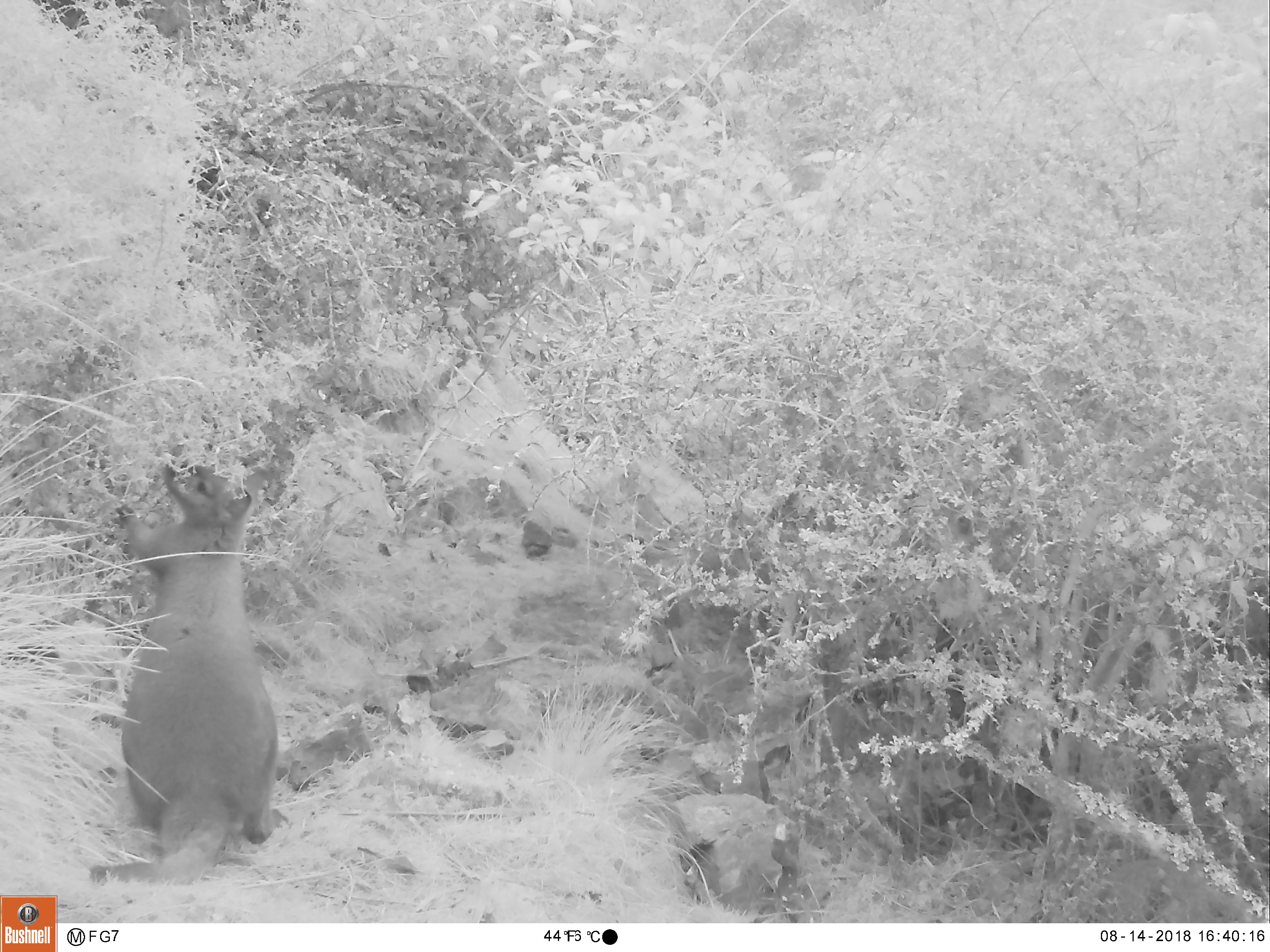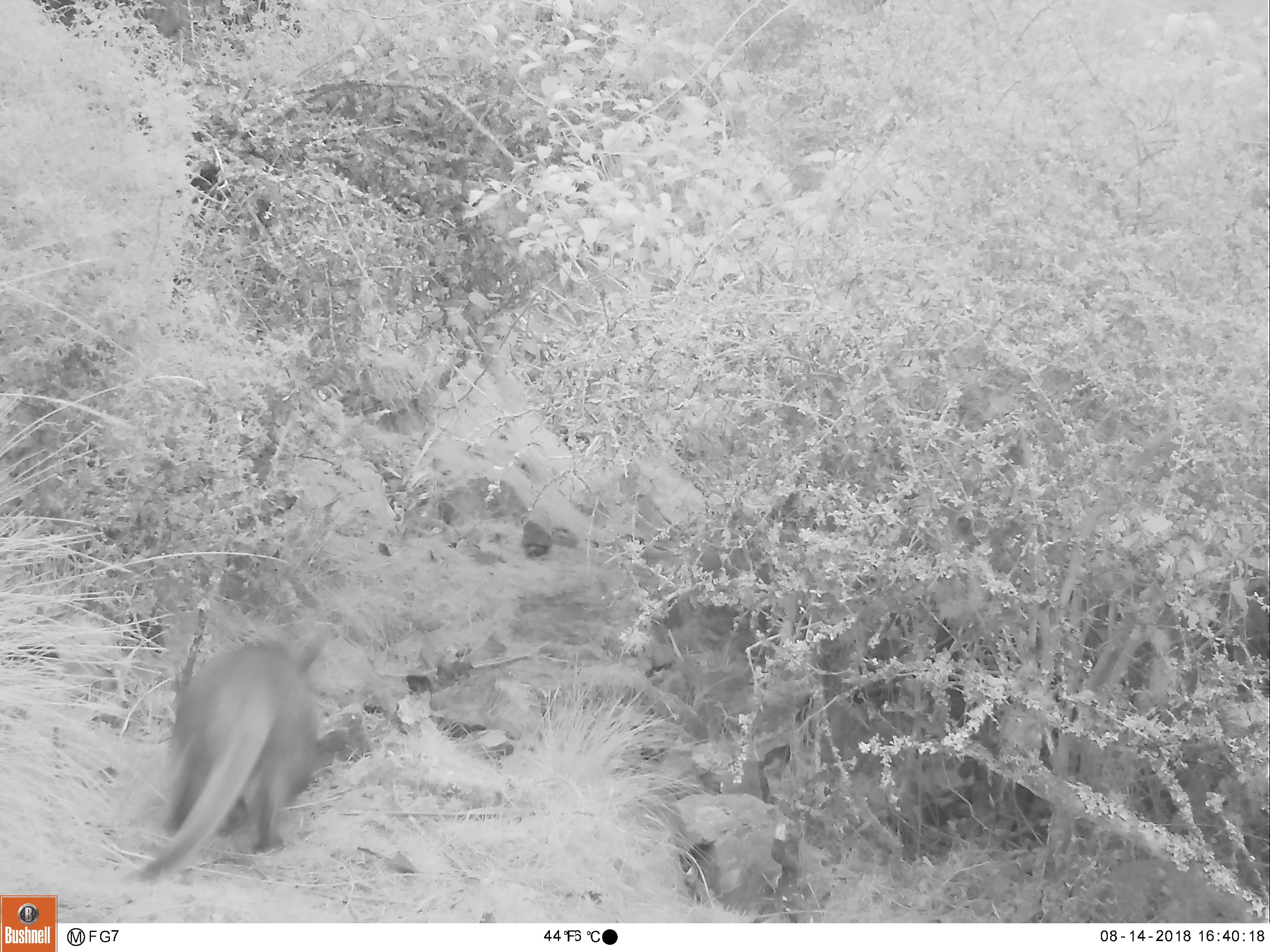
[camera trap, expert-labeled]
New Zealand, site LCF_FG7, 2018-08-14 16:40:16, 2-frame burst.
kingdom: Animalia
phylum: Chordata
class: Mammalia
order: Diprotodontia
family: Macropodidae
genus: Notamacropus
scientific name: Notamacropus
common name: wallaby